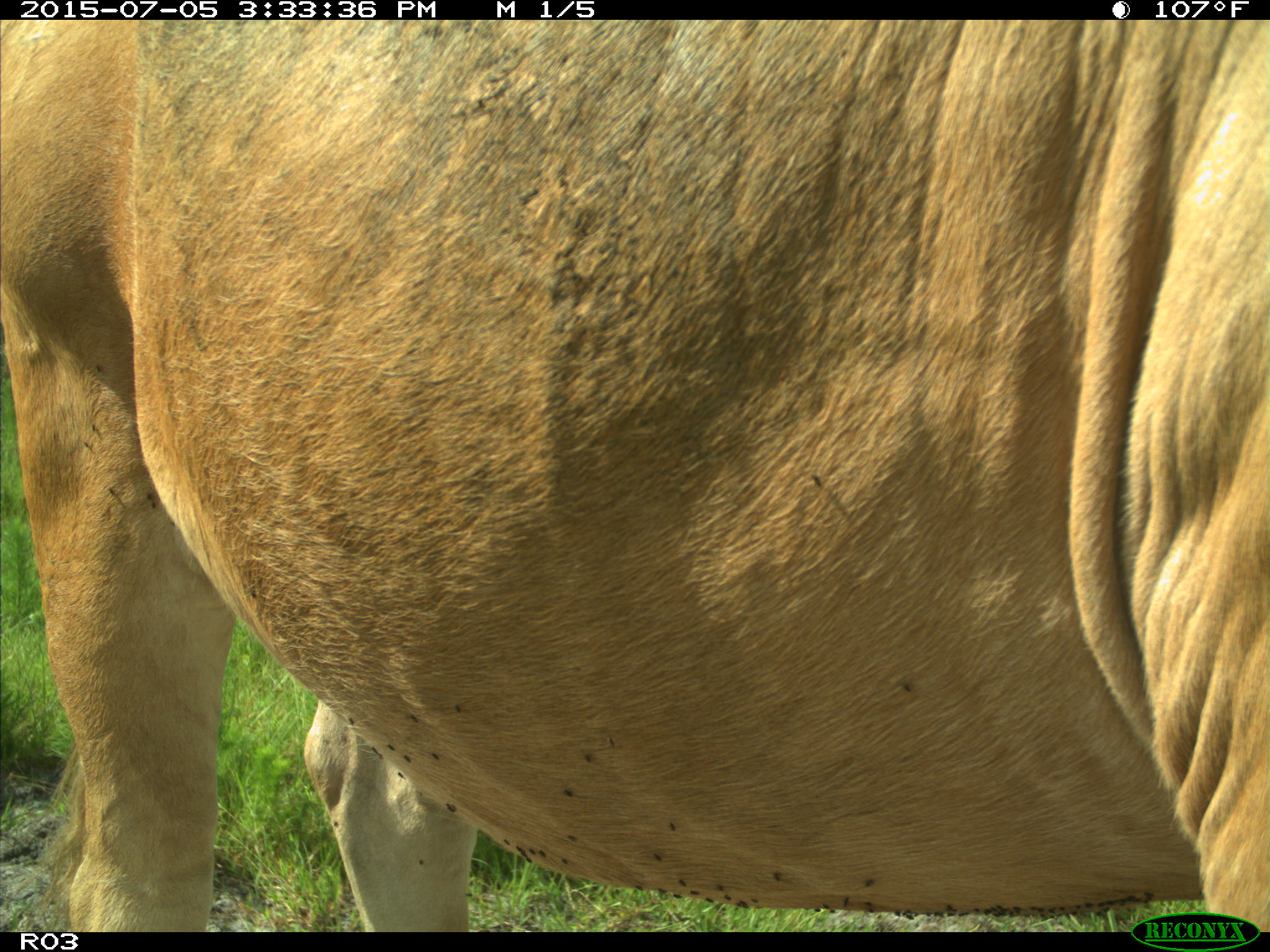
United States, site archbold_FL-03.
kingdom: Animalia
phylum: Chordata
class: Mammalia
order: Artiodactyla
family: Bovidae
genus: Bos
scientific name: Bos taurus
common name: domestic cow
Bos taurus (domestic cow).